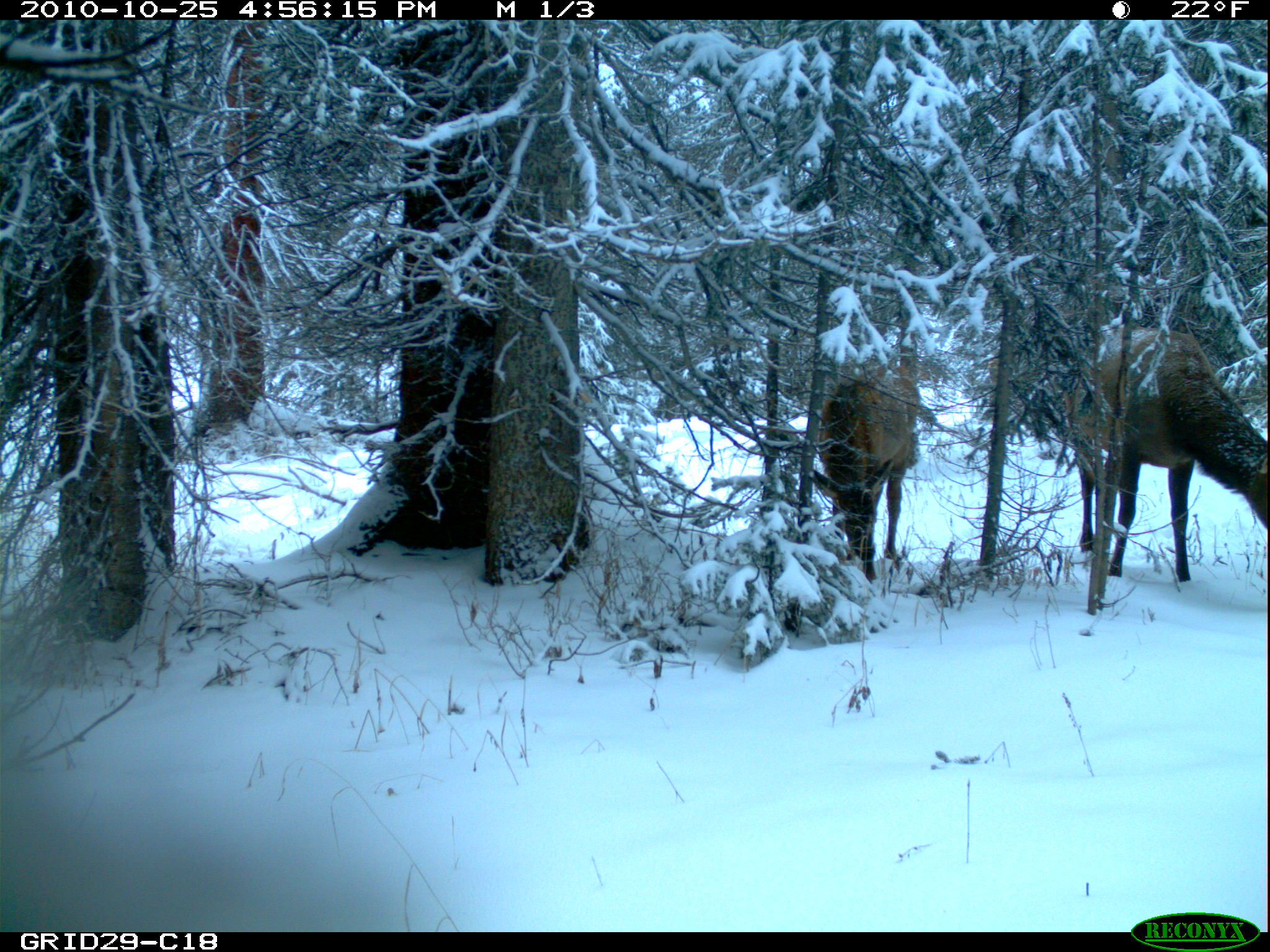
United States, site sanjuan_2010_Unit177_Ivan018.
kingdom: Animalia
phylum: Chordata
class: Mammalia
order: Artiodactyla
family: Cervidae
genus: Cervus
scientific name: Cervus elaphus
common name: red deer